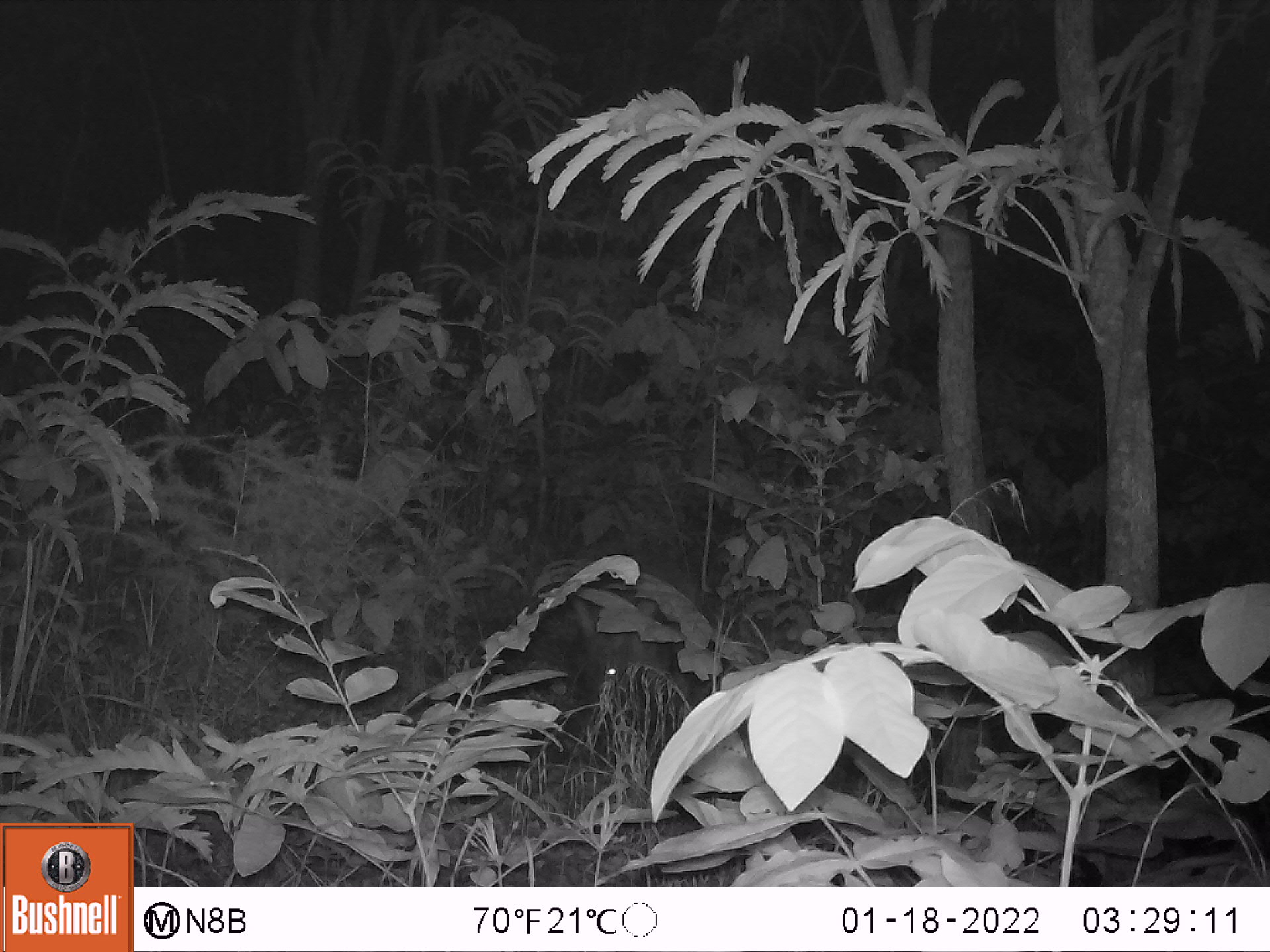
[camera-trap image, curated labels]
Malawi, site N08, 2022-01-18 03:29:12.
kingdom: Animalia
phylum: Chordata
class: Mammalia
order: Artiodactyla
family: Suidae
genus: Potamochoerus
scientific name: Potamochoerus larvatus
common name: bushpig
Bushpig (Potamochoerus larvatus), count 1.